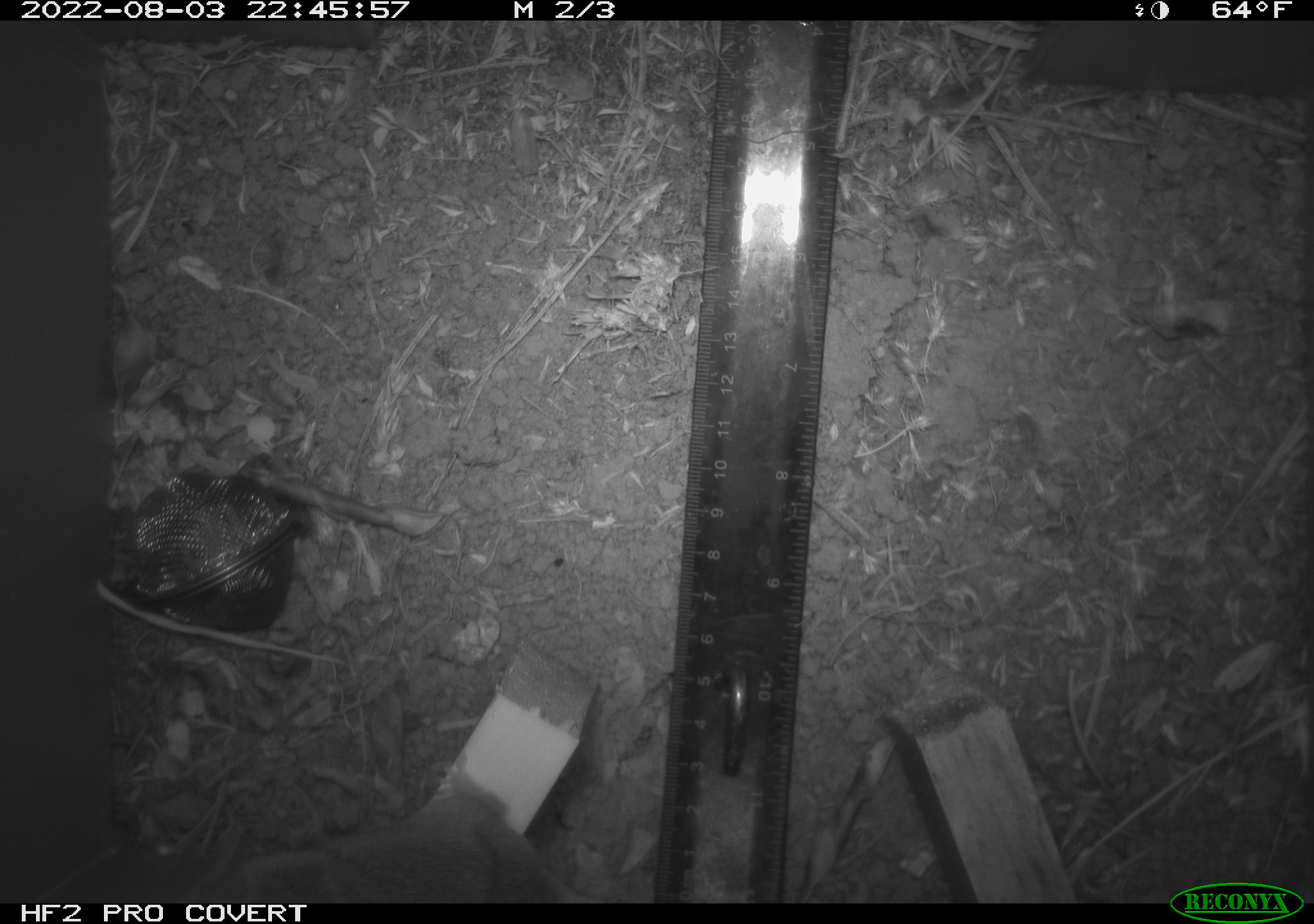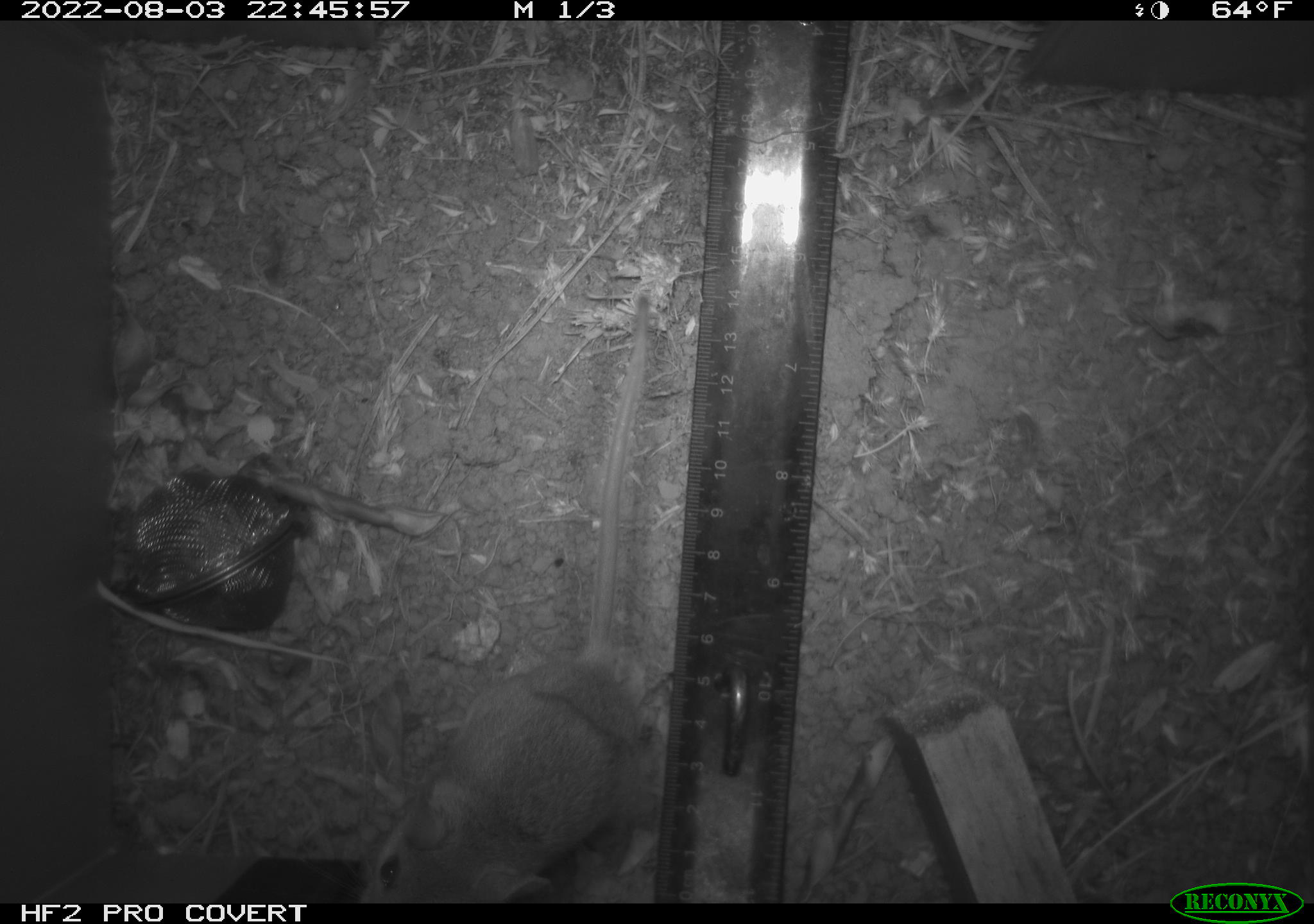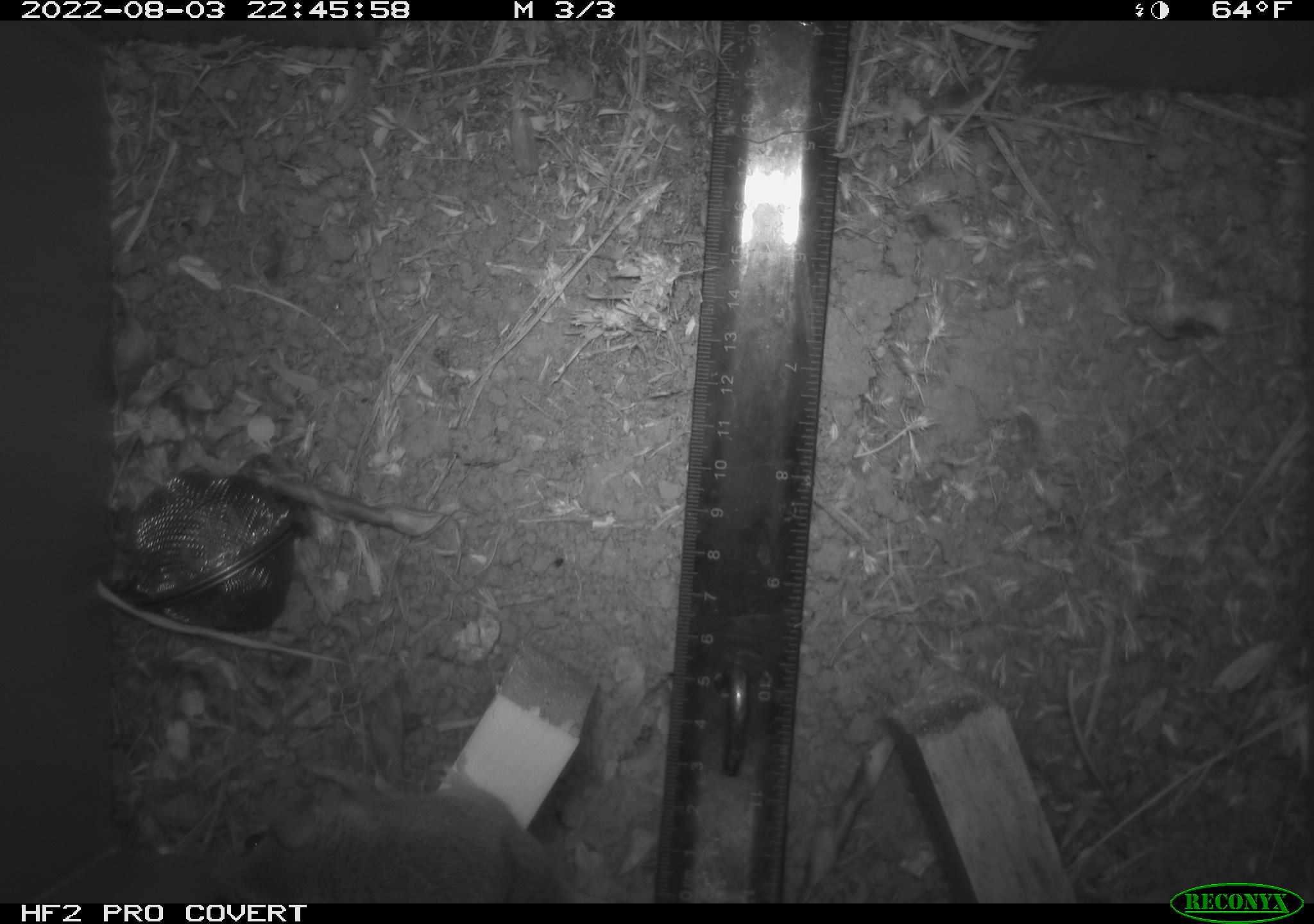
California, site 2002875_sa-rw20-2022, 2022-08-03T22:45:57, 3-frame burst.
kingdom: Animalia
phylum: Chordata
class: Mammalia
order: Rodentia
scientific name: Rodentia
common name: mouse species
Mouse species (Rodentia).